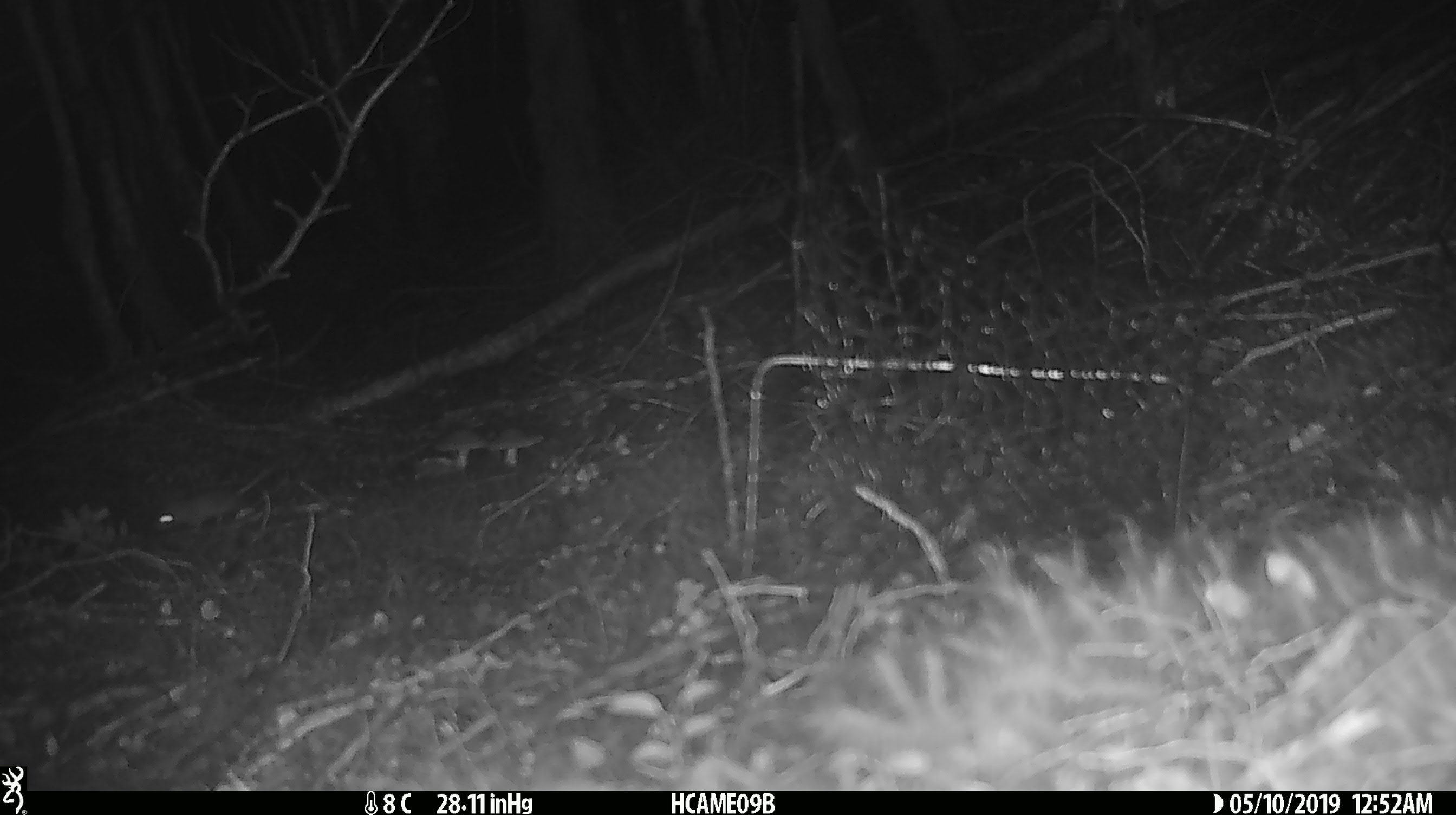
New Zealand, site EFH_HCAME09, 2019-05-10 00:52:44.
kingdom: Animalia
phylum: Chordata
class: Mammalia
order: Rodentia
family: Muridae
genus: Mus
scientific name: Mus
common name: mouse